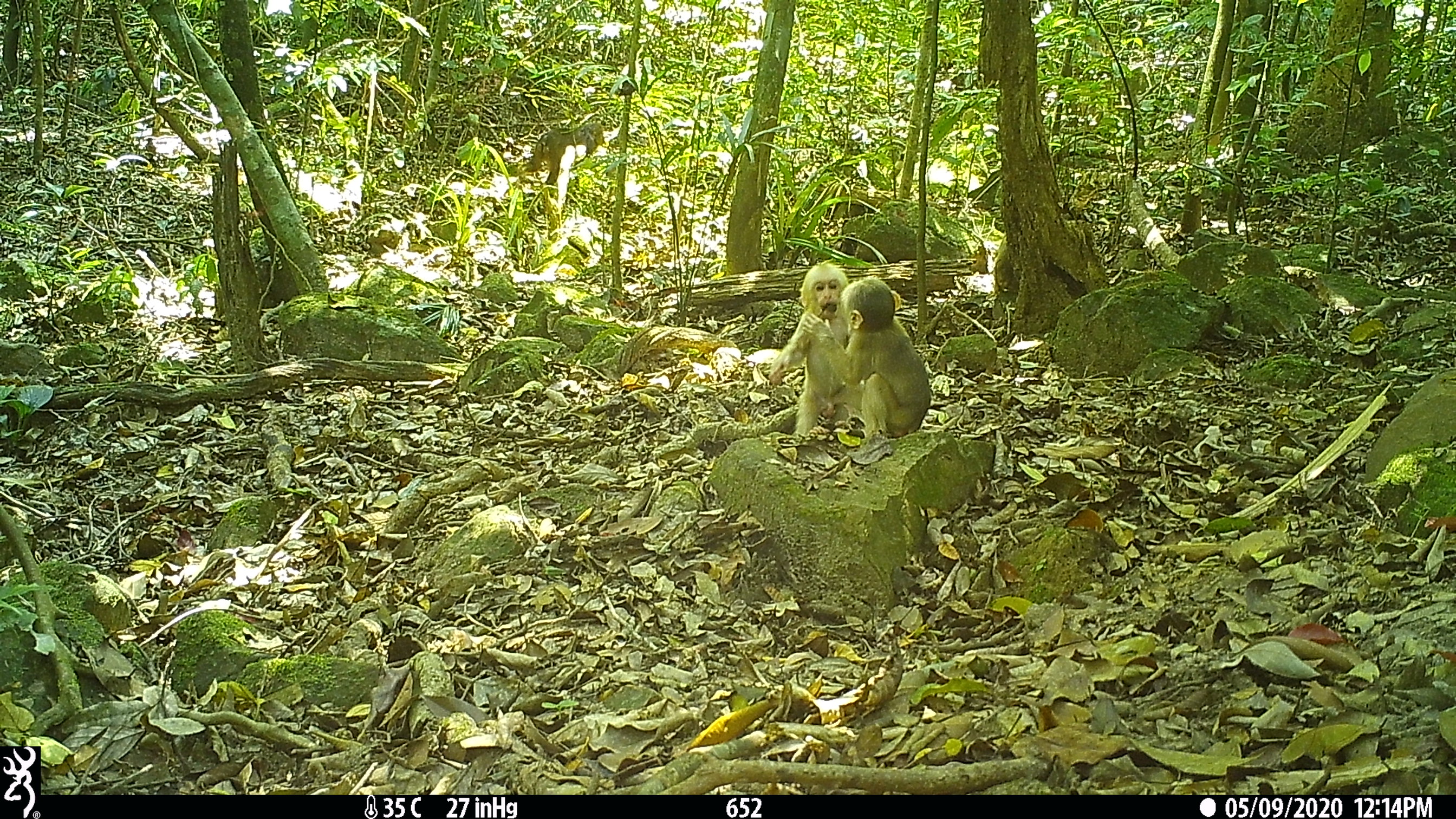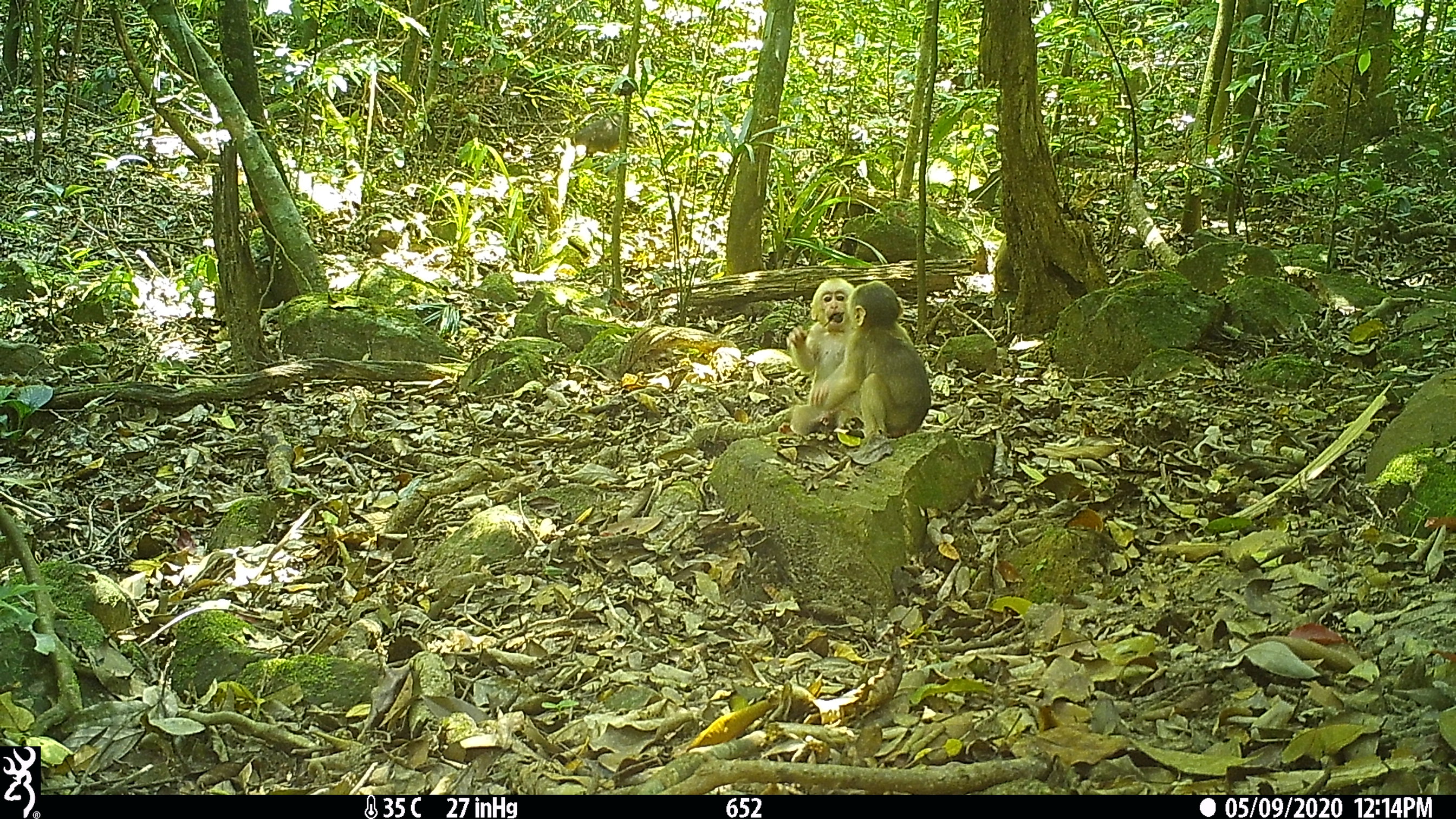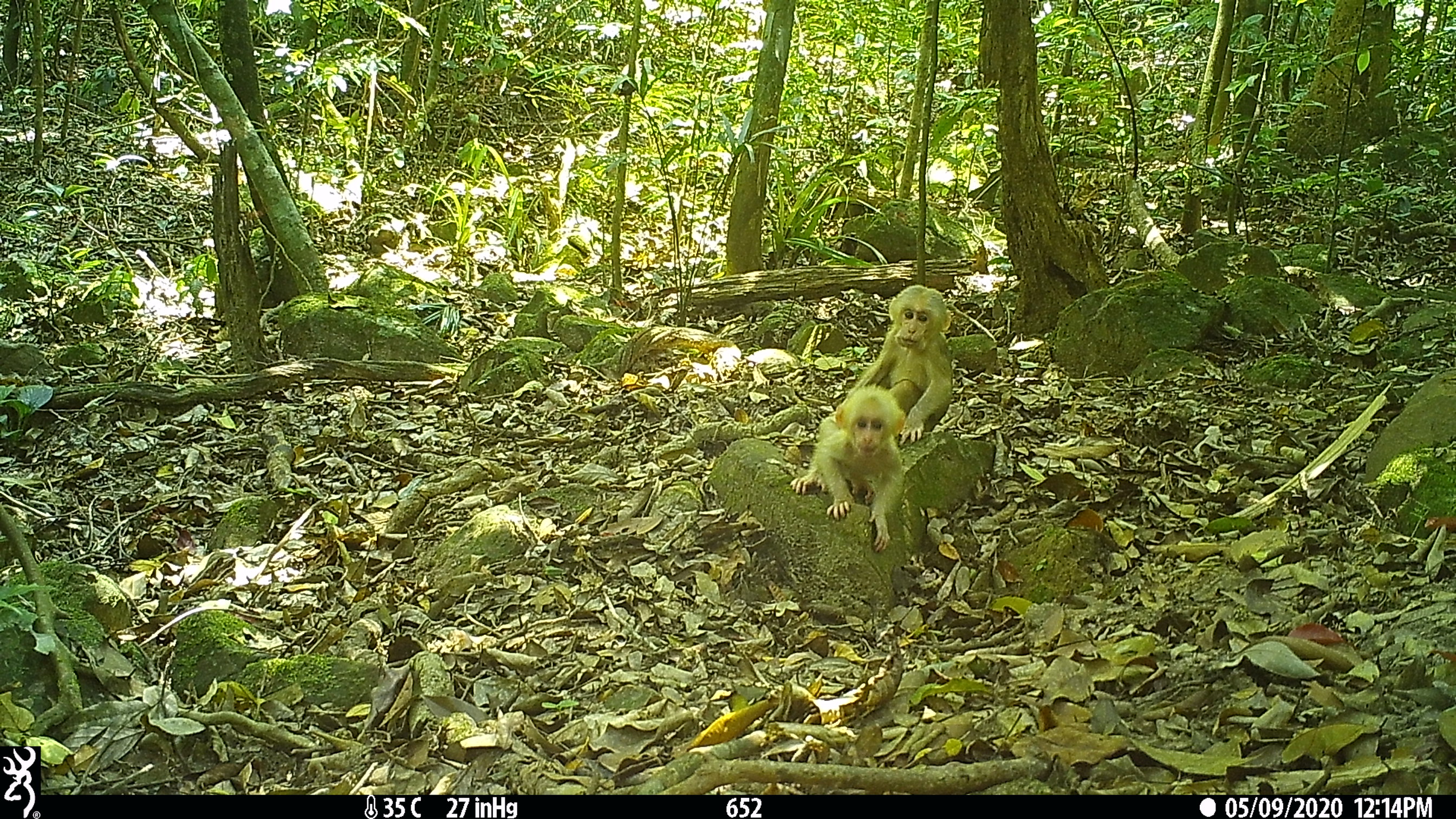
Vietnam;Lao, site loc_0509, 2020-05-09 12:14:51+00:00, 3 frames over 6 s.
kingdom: Animalia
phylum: Chordata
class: Mammalia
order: Primates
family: Cercopithecidae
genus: Macaca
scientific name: Macaca arctoides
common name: stump-tailed macaque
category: stump tailed macaque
Stump tailed macaque (stump-tailed macaque) (Macaca arctoides). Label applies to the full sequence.